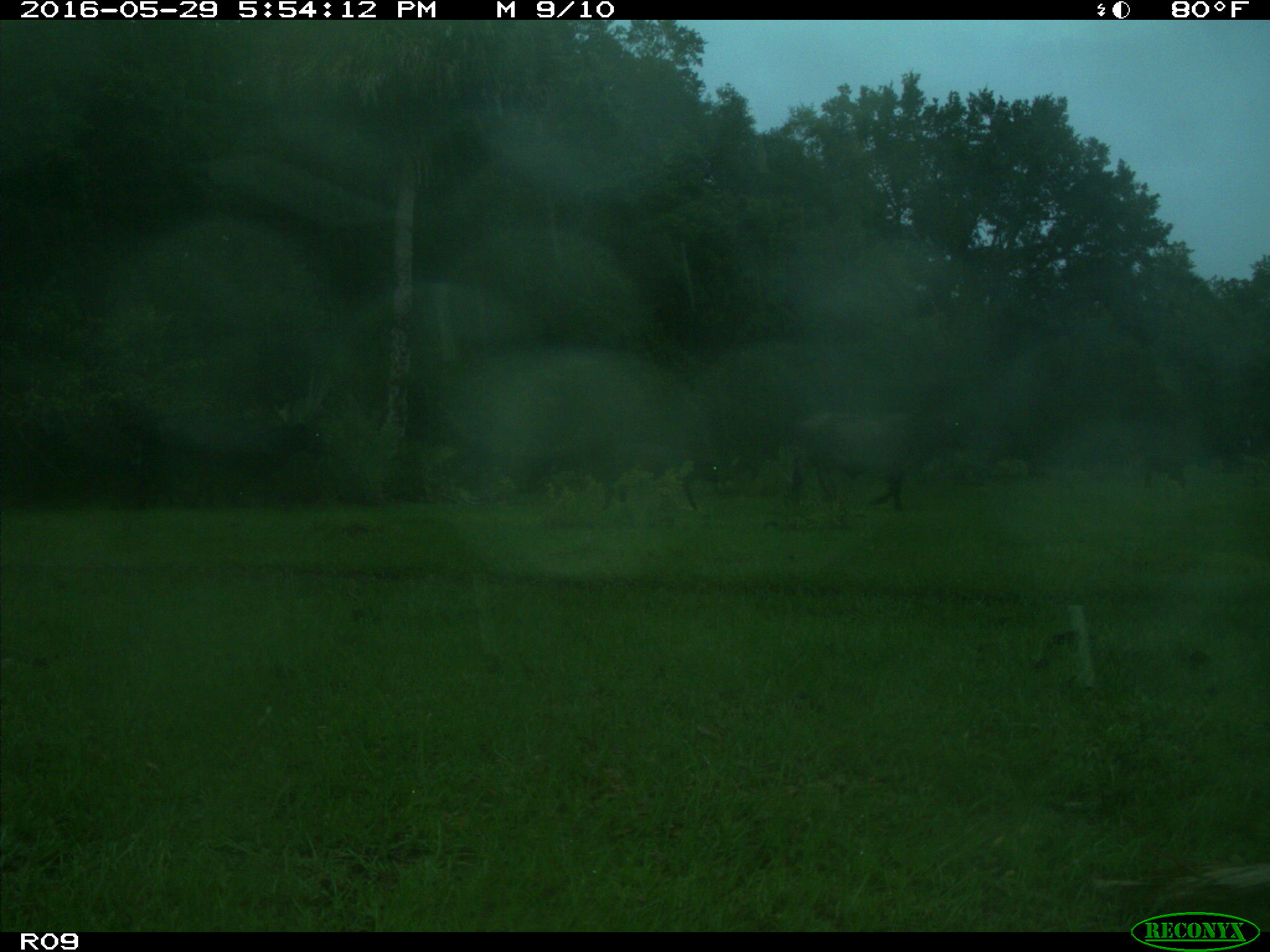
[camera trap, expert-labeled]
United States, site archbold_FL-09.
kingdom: Animalia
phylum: Chordata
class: Mammalia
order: Artiodactyla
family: Bovidae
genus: Bos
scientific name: Bos taurus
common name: domestic cow